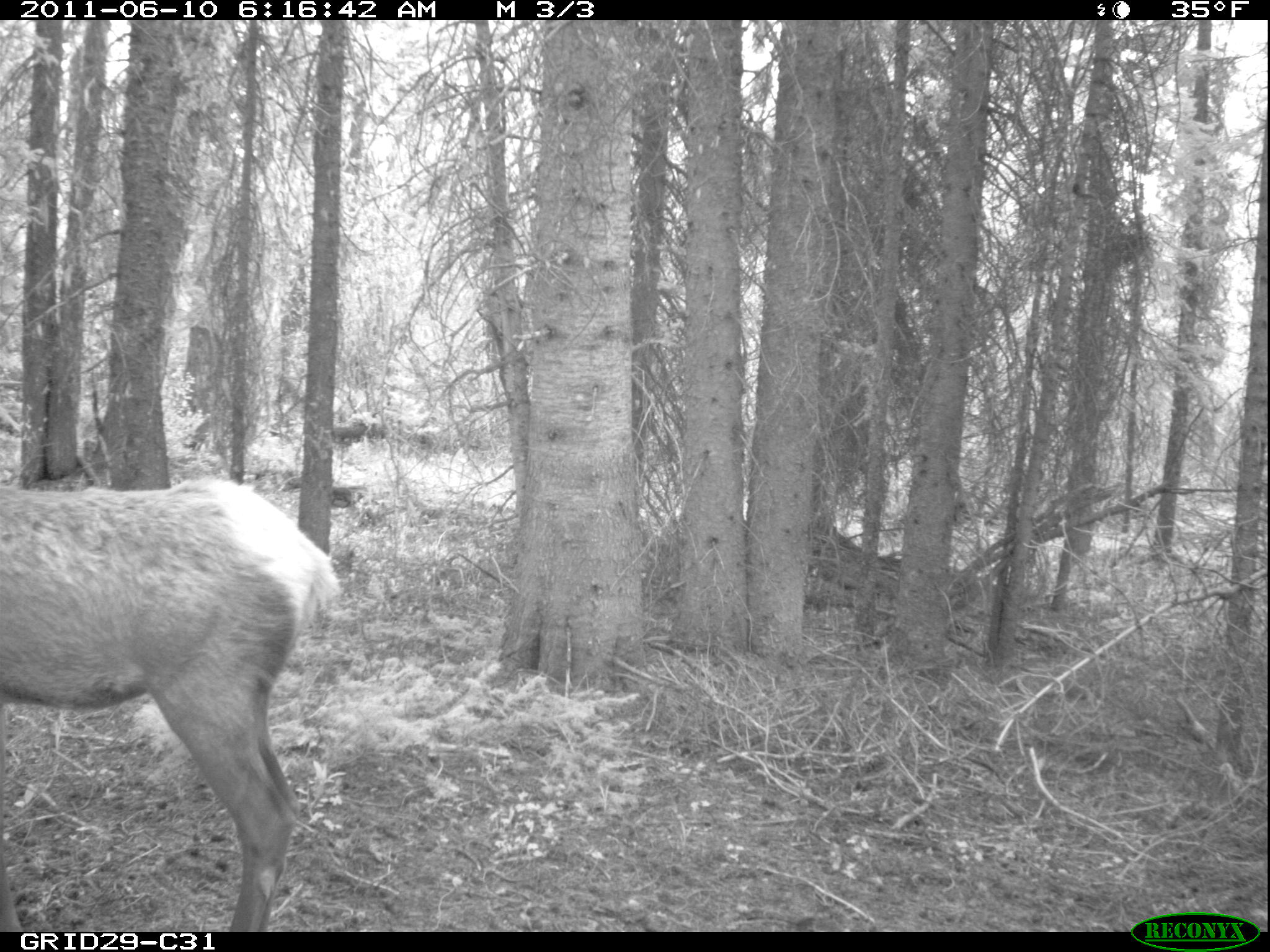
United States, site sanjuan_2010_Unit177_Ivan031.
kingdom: Animalia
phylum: Chordata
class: Mammalia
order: Artiodactyla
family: Cervidae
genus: Cervus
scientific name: Cervus elaphus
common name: red deer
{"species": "Cervus elaphus (red deer)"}